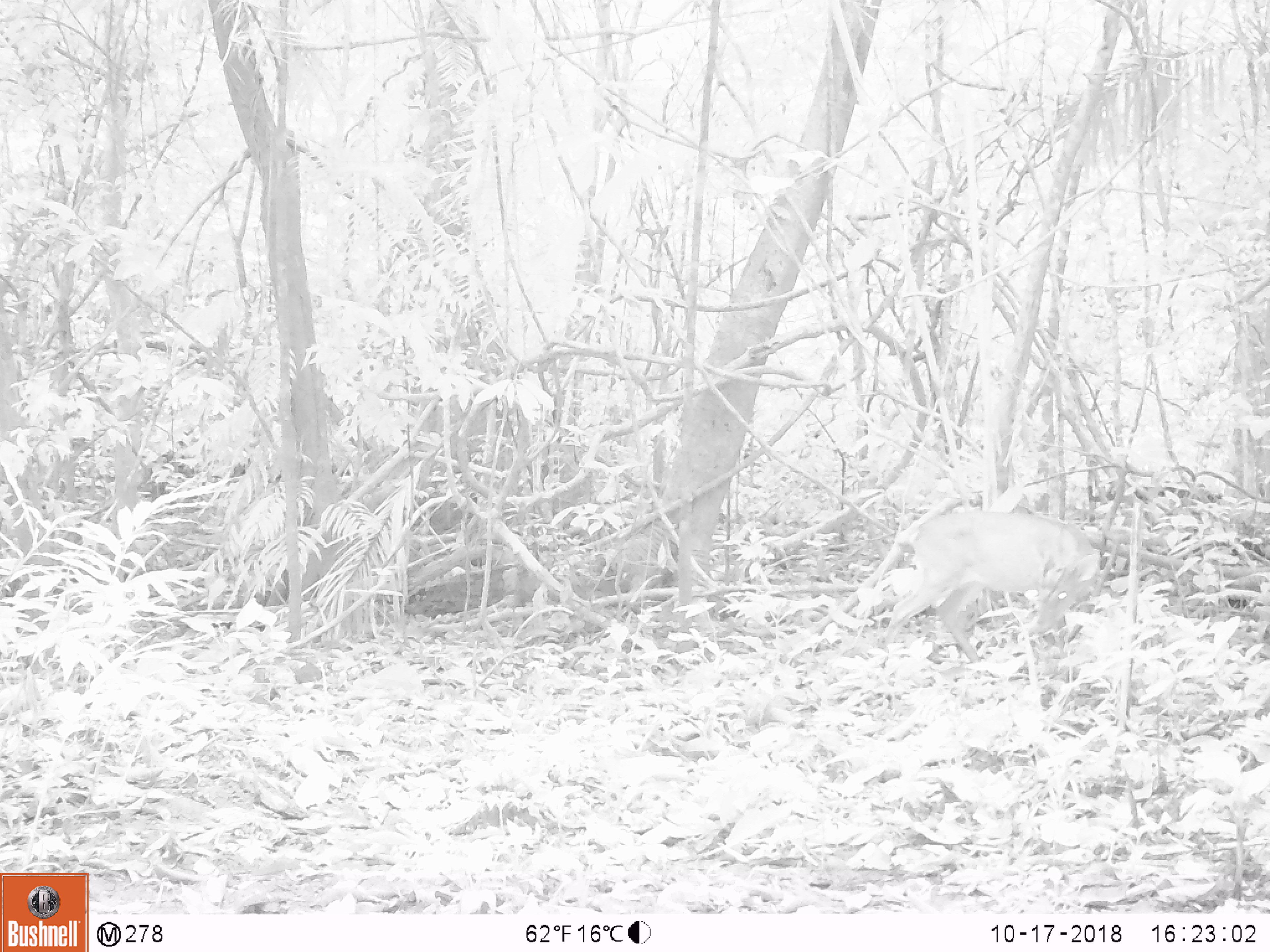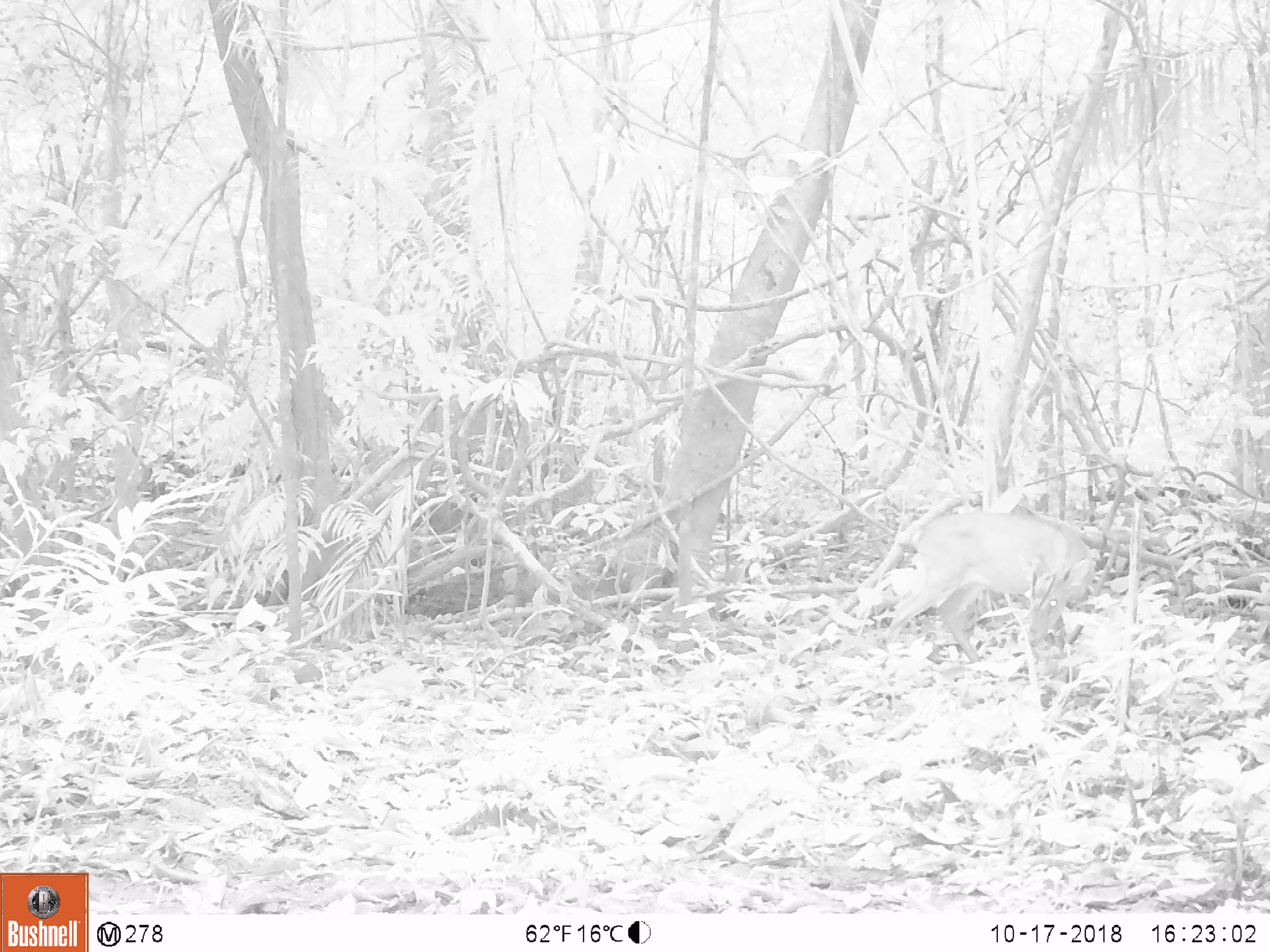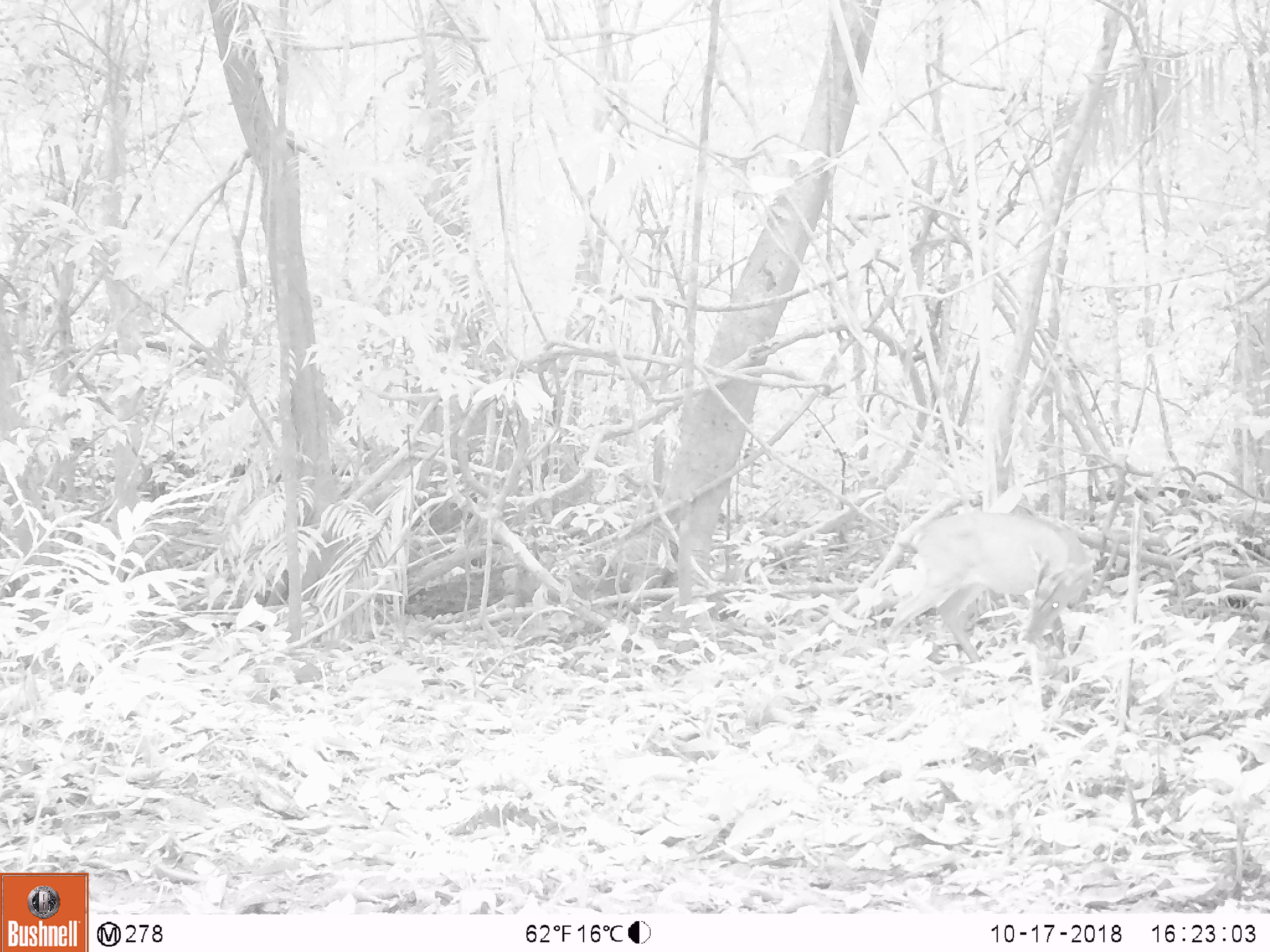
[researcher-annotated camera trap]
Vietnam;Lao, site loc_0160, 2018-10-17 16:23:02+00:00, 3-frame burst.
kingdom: Animalia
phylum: Chordata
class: Mammalia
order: Artiodactyla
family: Cervidae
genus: Muntiacus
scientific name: Muntiacus vuquangensis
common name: large-antlered muntjac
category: large antlered muntjac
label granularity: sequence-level